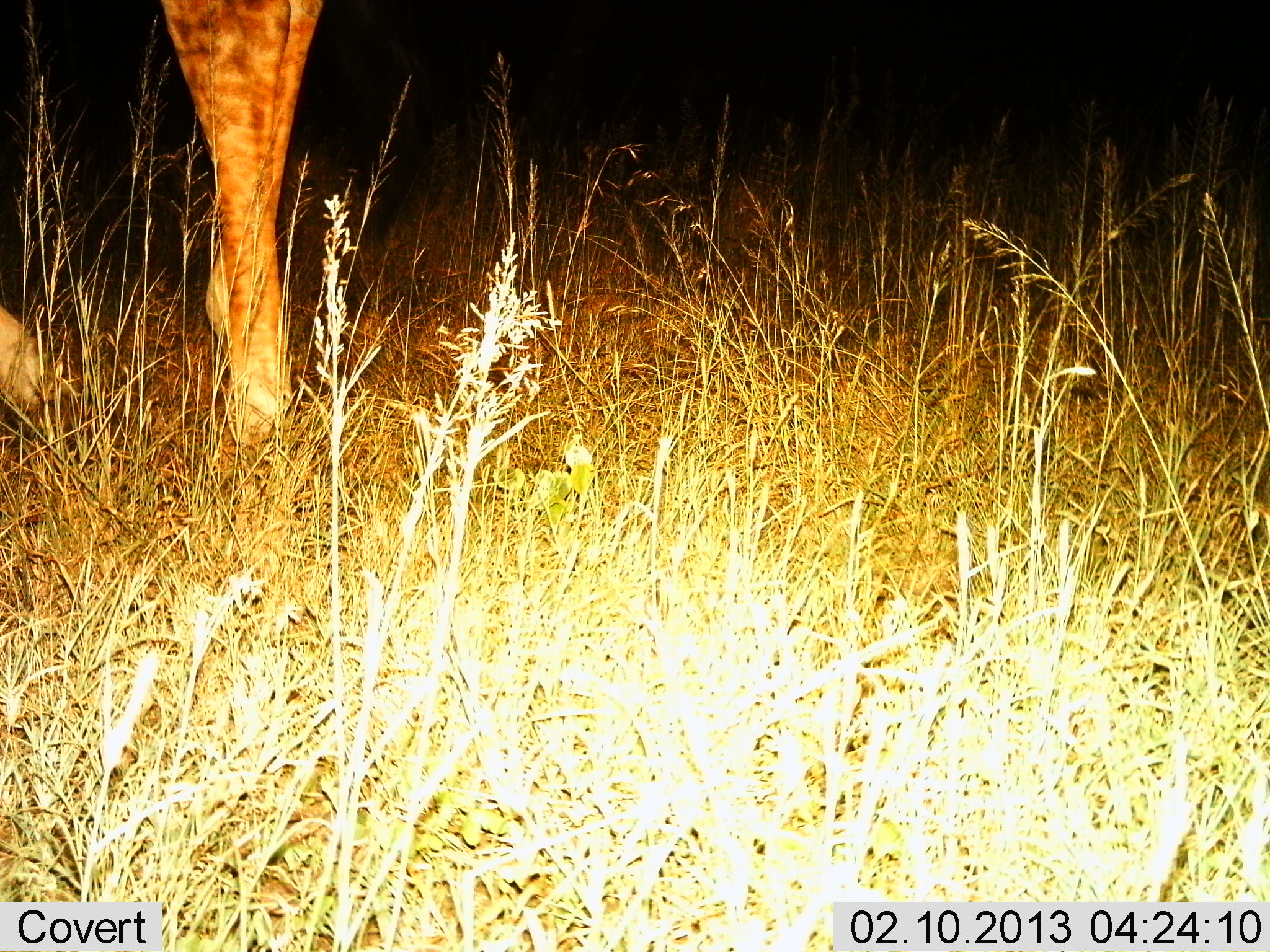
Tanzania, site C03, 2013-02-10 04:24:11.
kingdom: Animalia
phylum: Chordata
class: Mammalia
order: Artiodactyla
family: Giraffidae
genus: Giraffa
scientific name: Giraffa camelopardalis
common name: giraffe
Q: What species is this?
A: Giraffe (Giraffa camelopardalis).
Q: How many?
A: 1.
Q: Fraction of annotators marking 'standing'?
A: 80%.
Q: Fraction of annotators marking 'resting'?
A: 0%.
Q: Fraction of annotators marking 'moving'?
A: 15%.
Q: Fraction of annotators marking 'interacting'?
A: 0%.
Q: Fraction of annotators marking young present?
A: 0%.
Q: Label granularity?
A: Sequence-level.